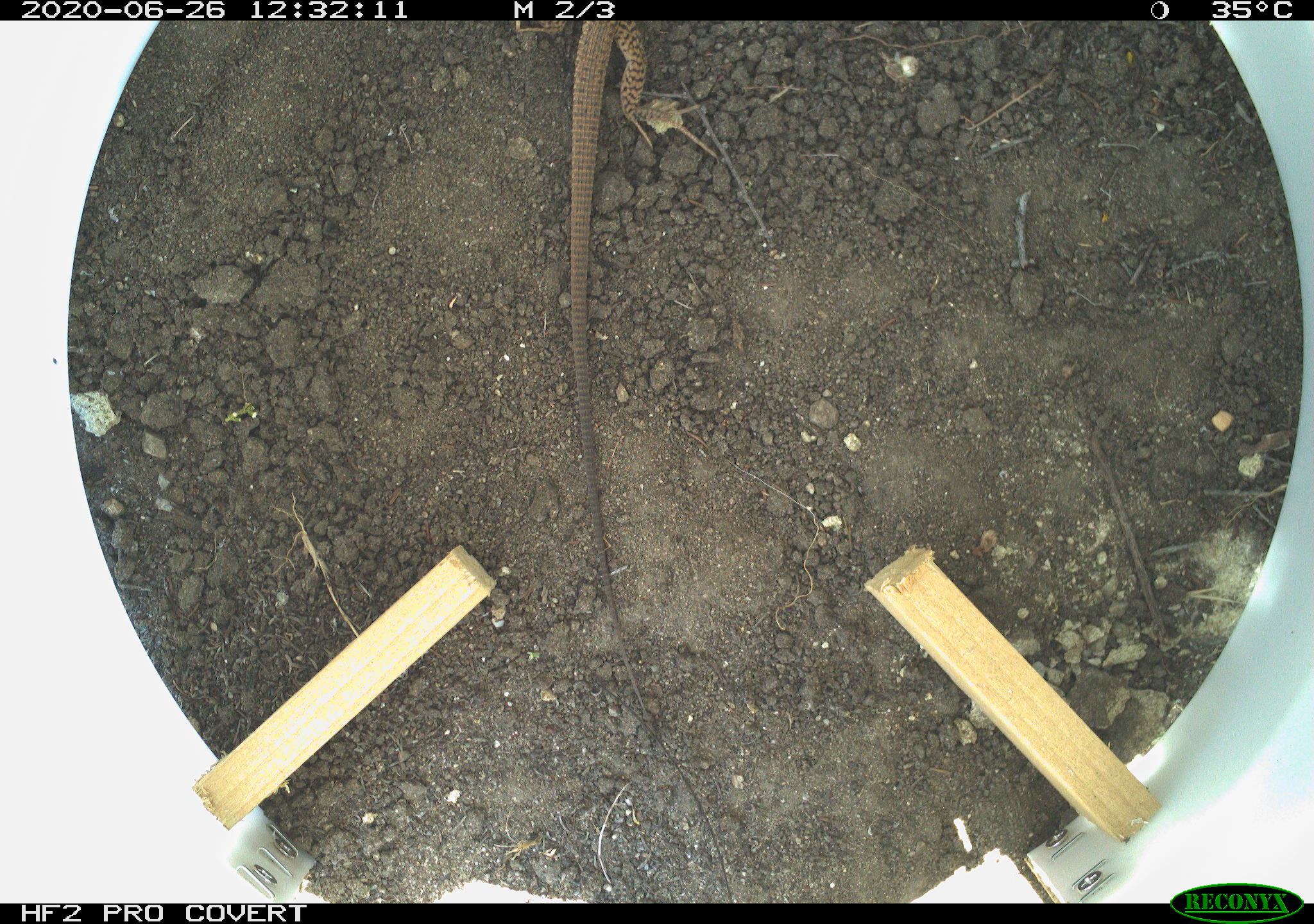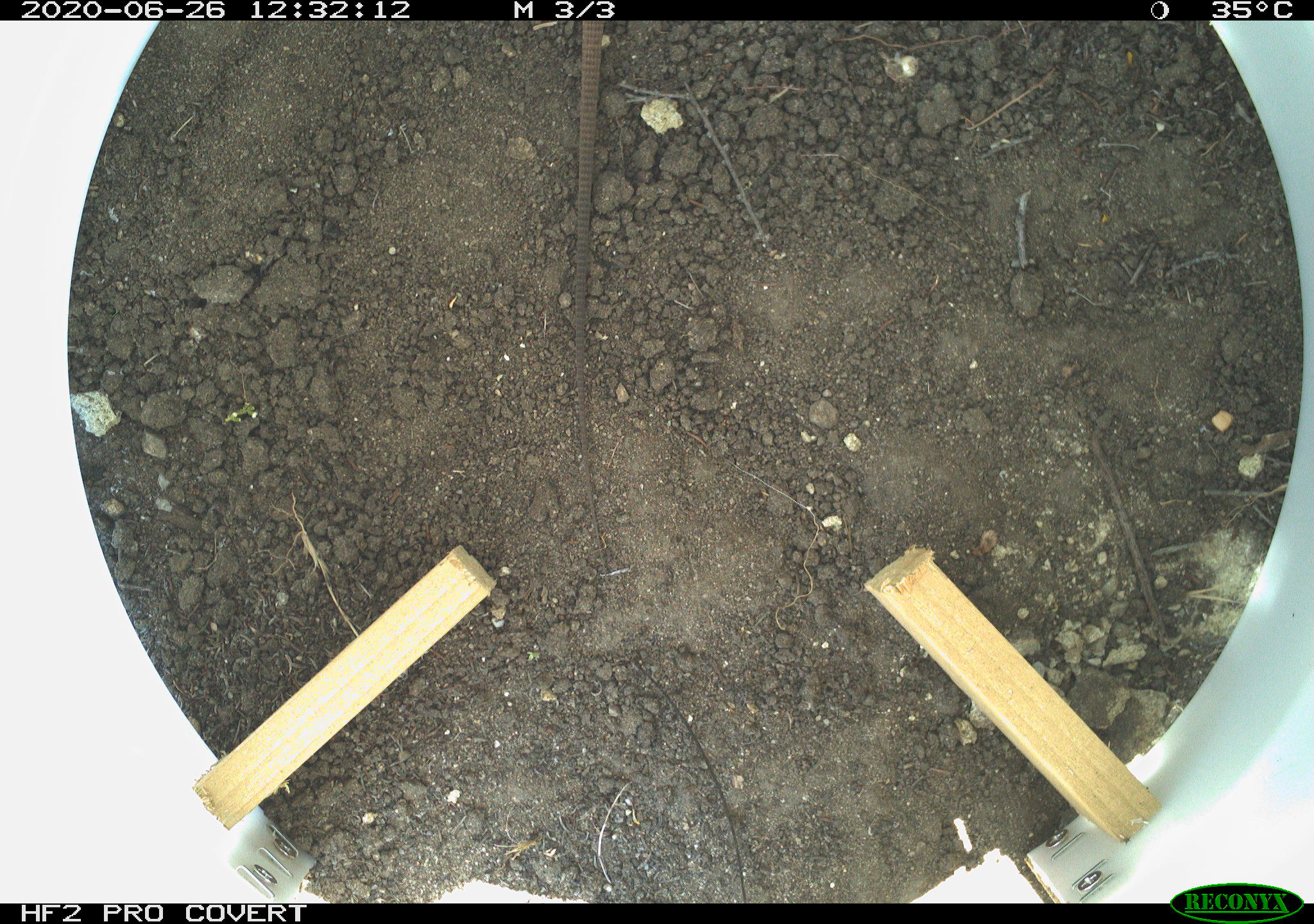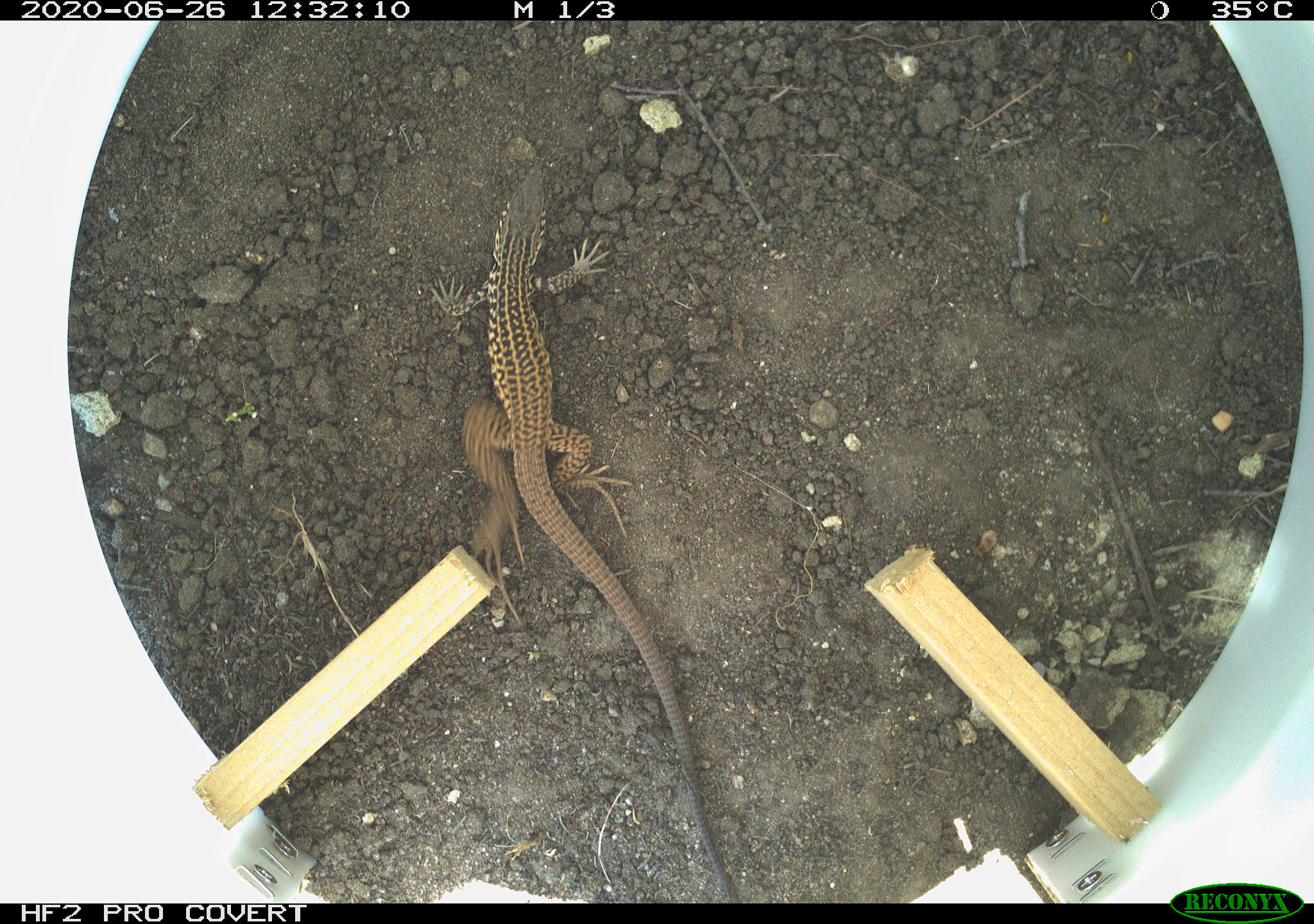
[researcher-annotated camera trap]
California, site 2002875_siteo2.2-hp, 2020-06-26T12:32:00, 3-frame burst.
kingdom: Animalia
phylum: Chordata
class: Reptilia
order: Squamata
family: Teiidae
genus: Aspidoscelis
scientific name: Aspidoscelis tigris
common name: western whiptail